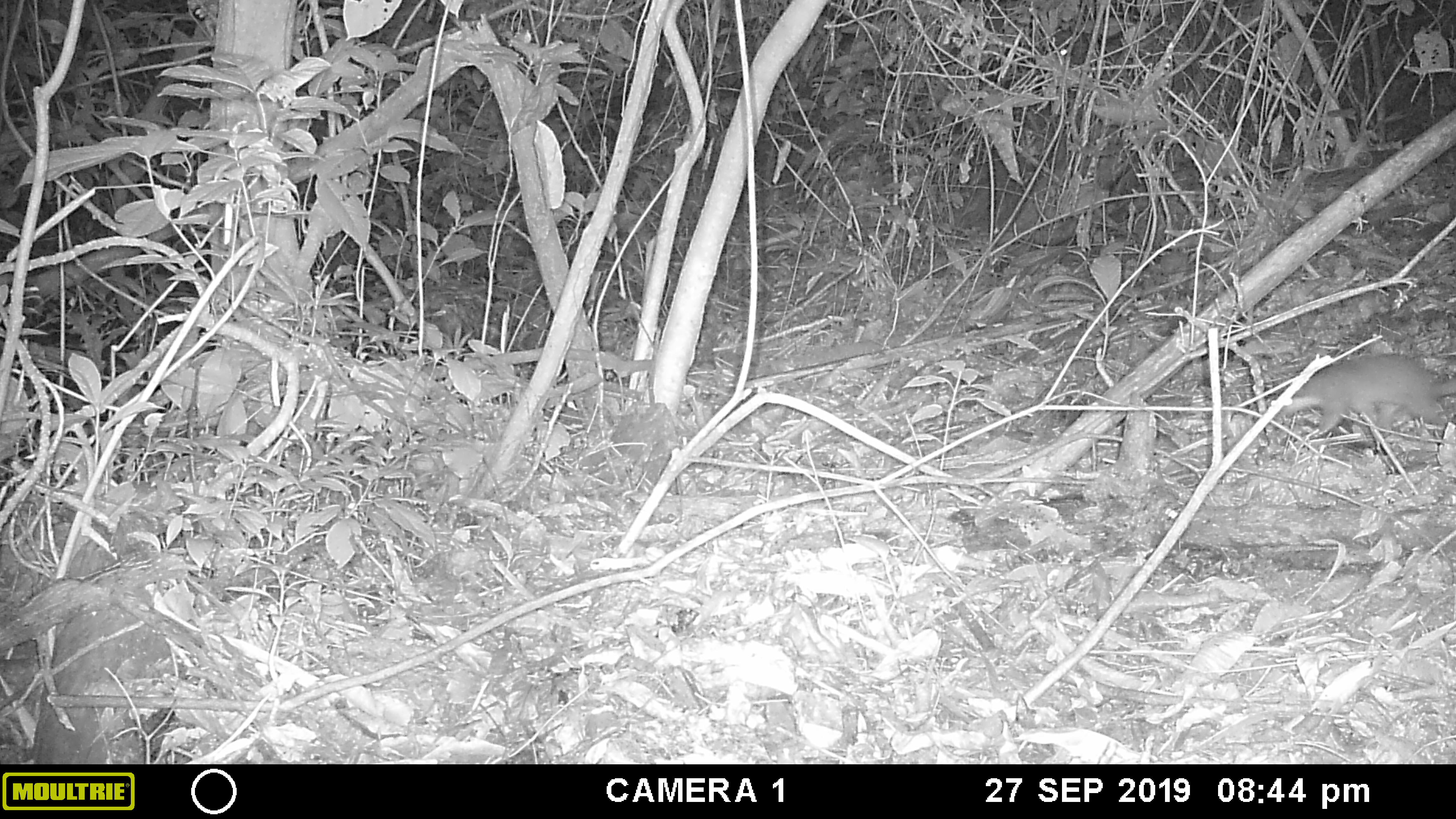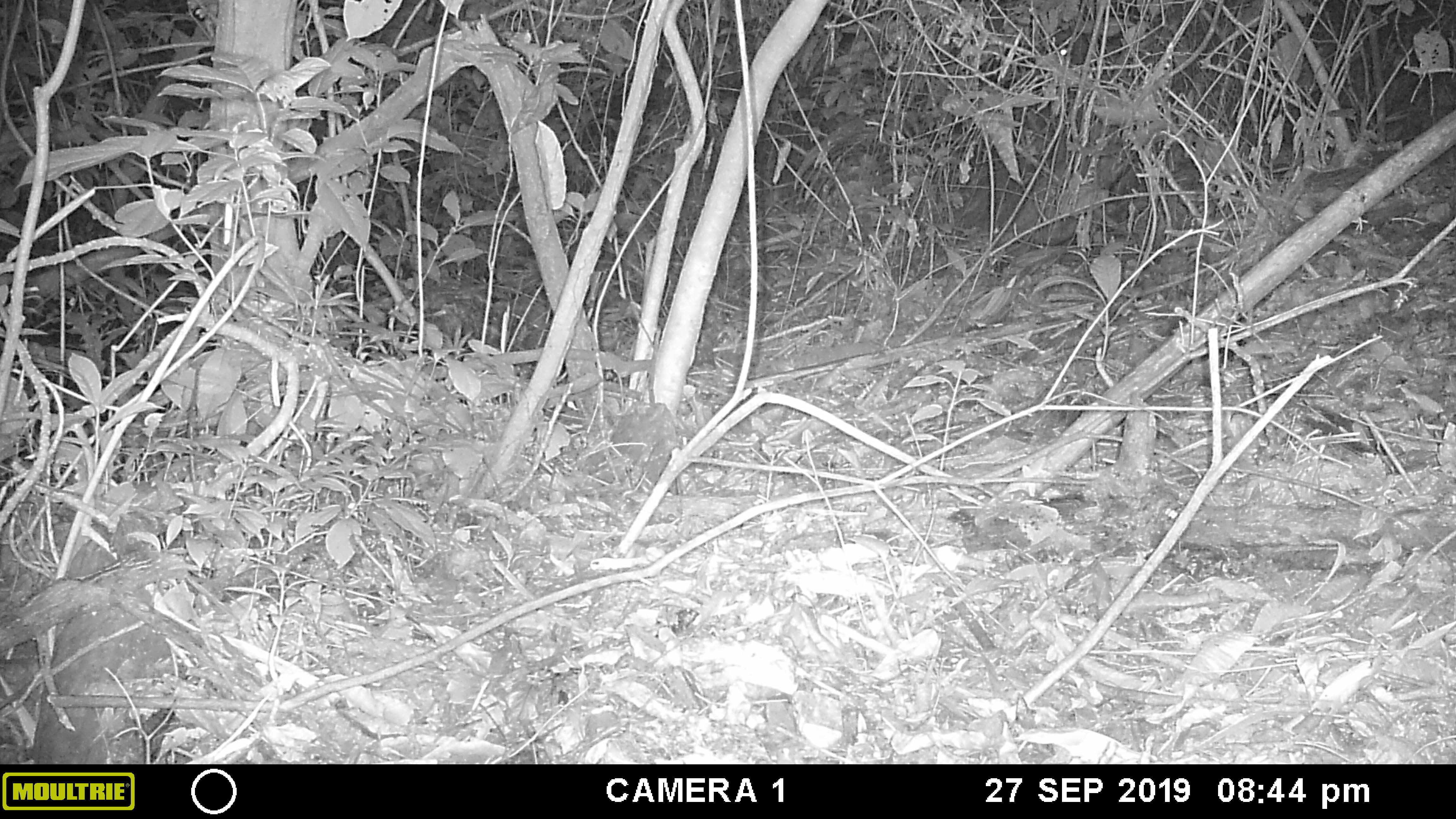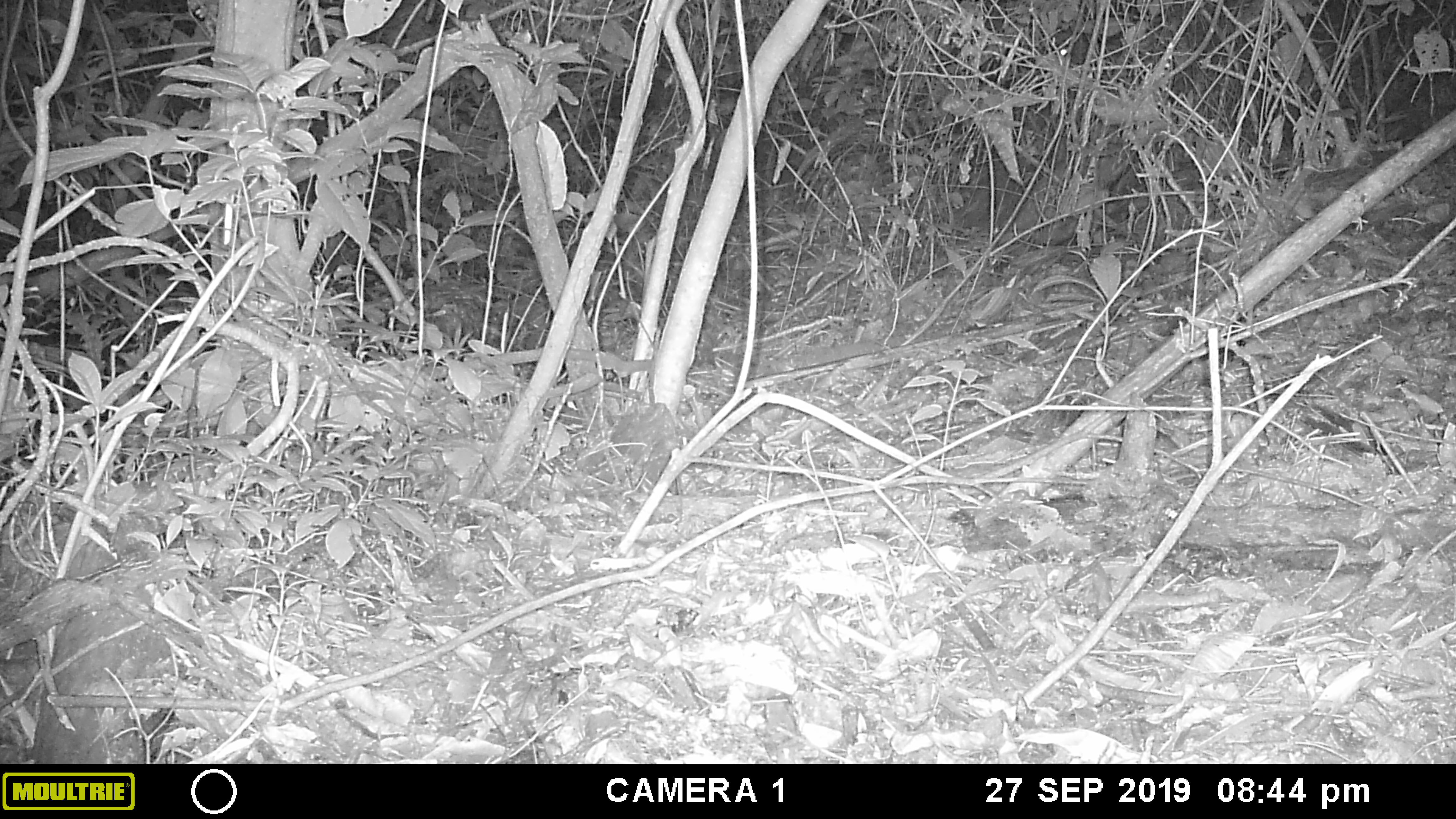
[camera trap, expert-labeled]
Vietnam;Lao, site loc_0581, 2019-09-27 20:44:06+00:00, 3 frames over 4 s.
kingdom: Animalia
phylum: Chordata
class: Mammalia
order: Carnivora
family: Mustelidae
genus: Melogale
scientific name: Melogale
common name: ferret badger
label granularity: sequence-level